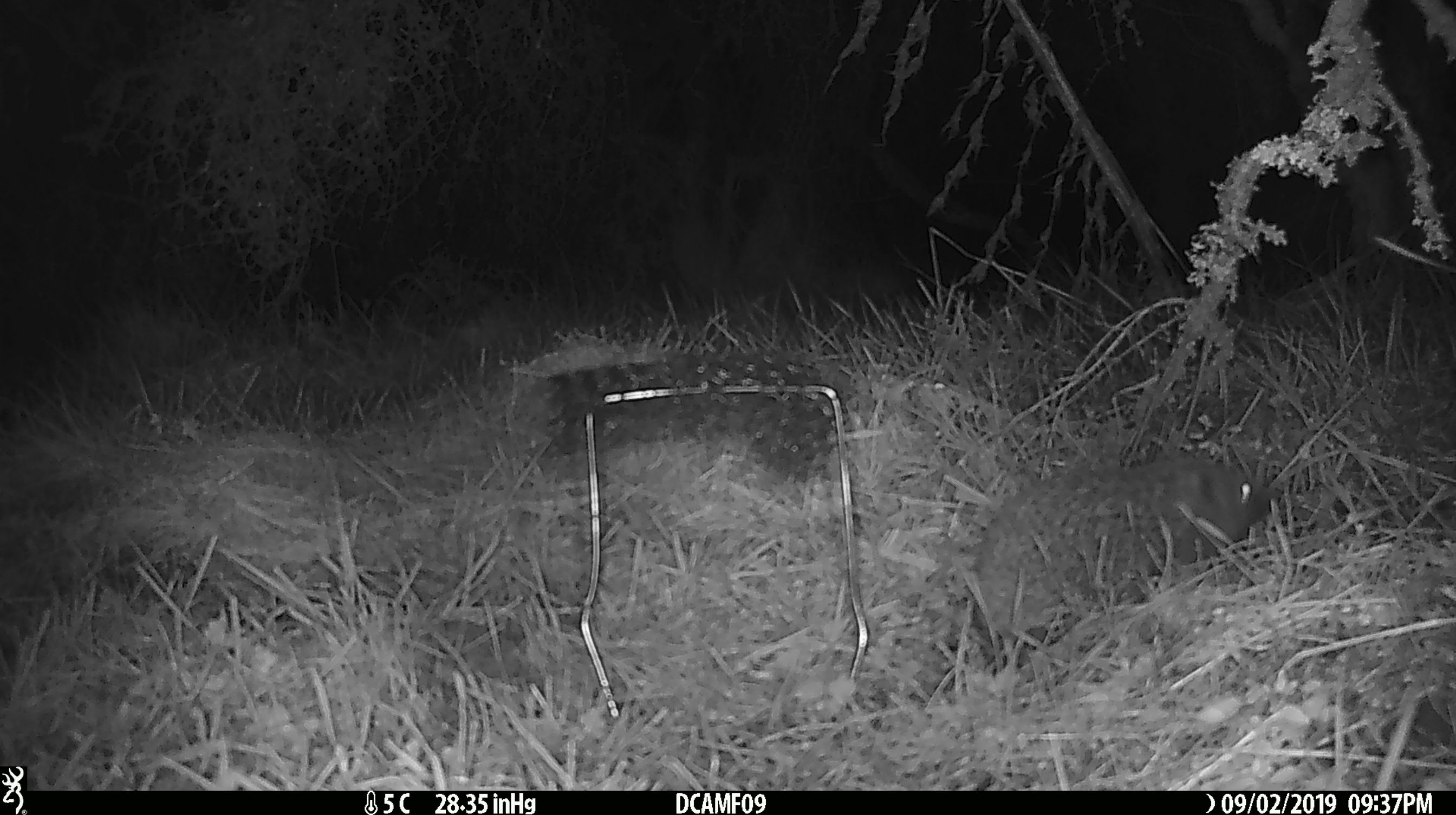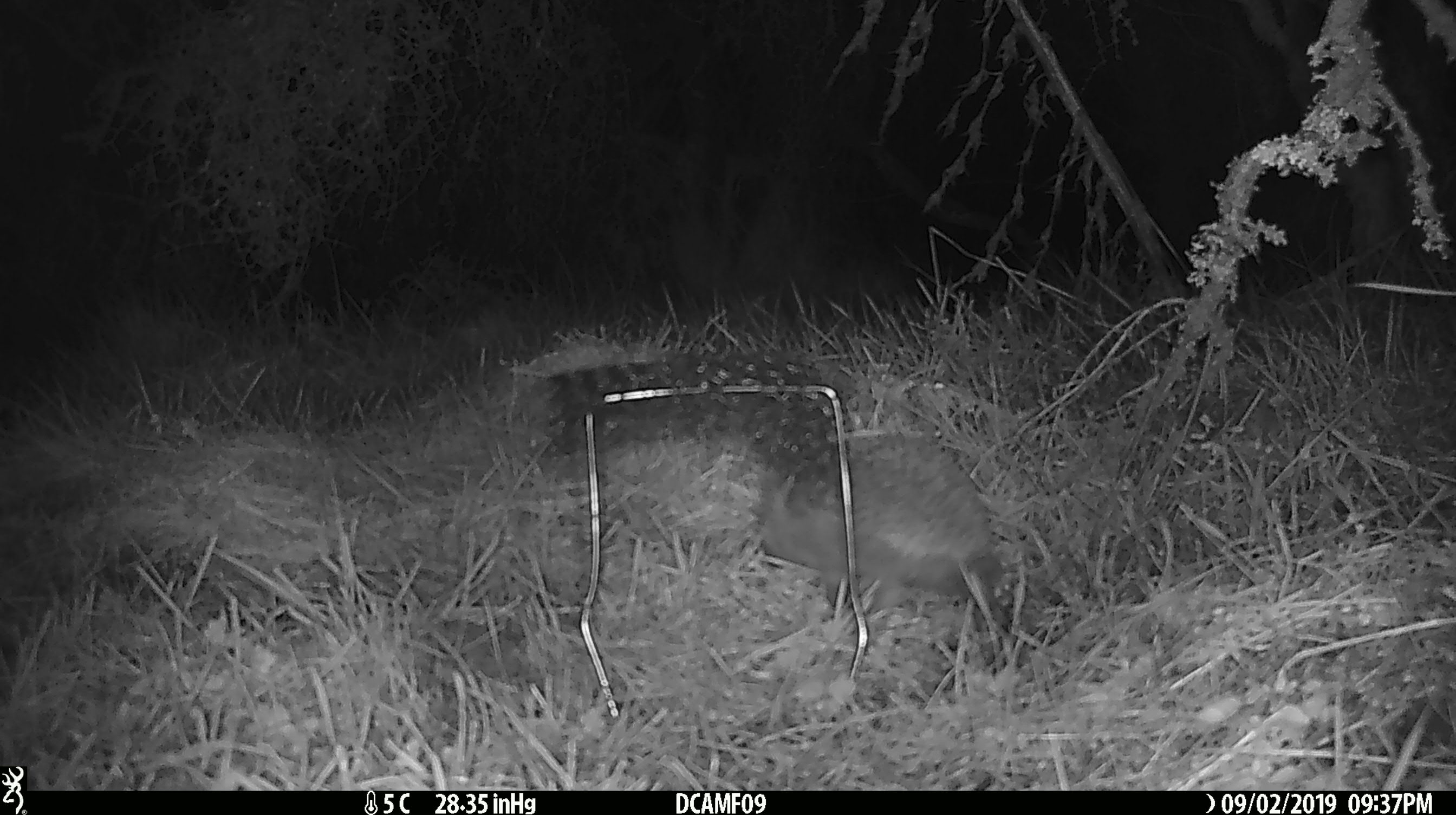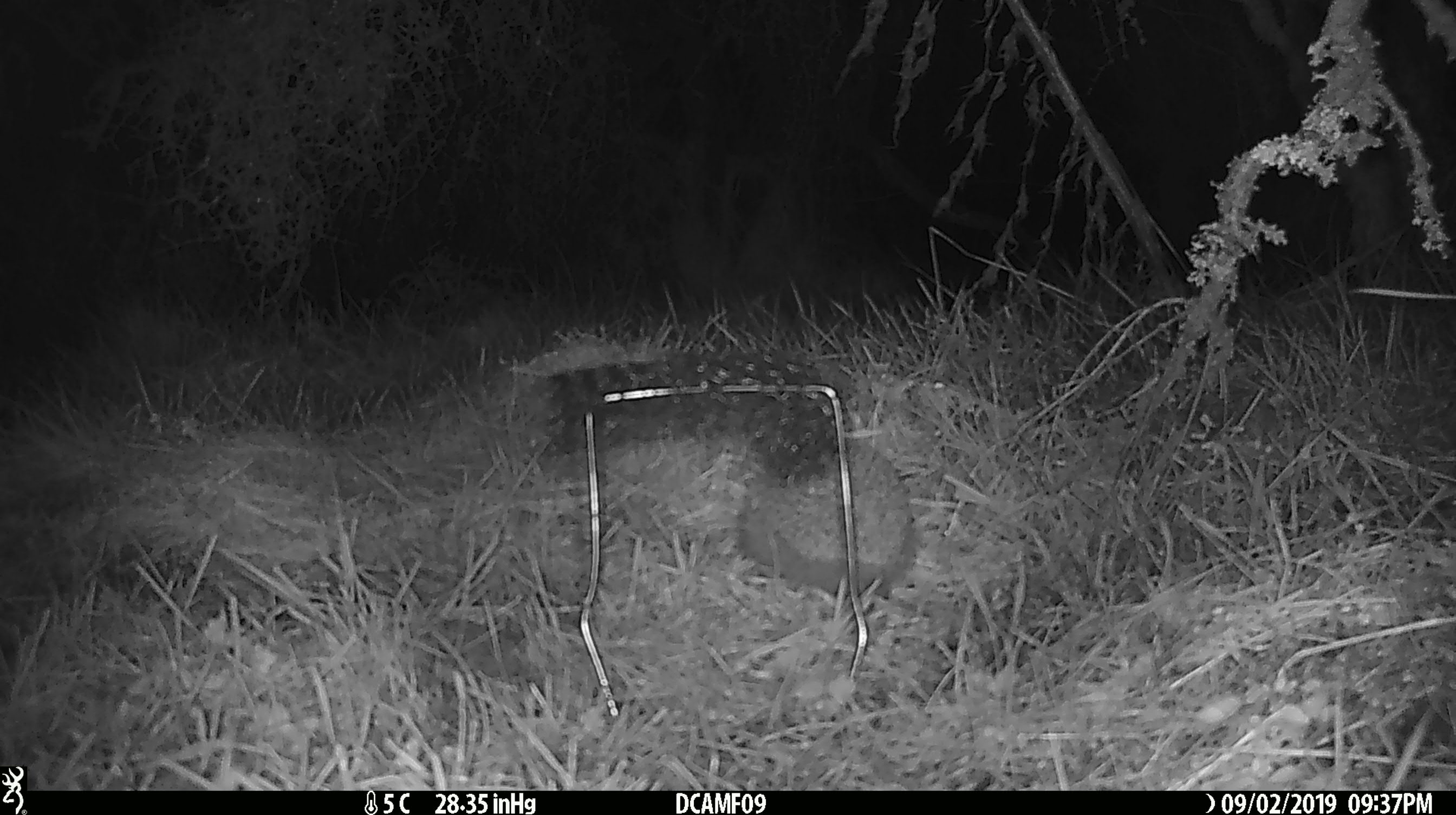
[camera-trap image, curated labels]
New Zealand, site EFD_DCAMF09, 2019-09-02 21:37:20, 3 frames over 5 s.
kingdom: Animalia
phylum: Chordata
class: Mammalia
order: Eulipotyphla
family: Erinaceidae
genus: Erinaceus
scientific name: Erinaceus europaeus europaeus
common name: european hedgehog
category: hedgehog